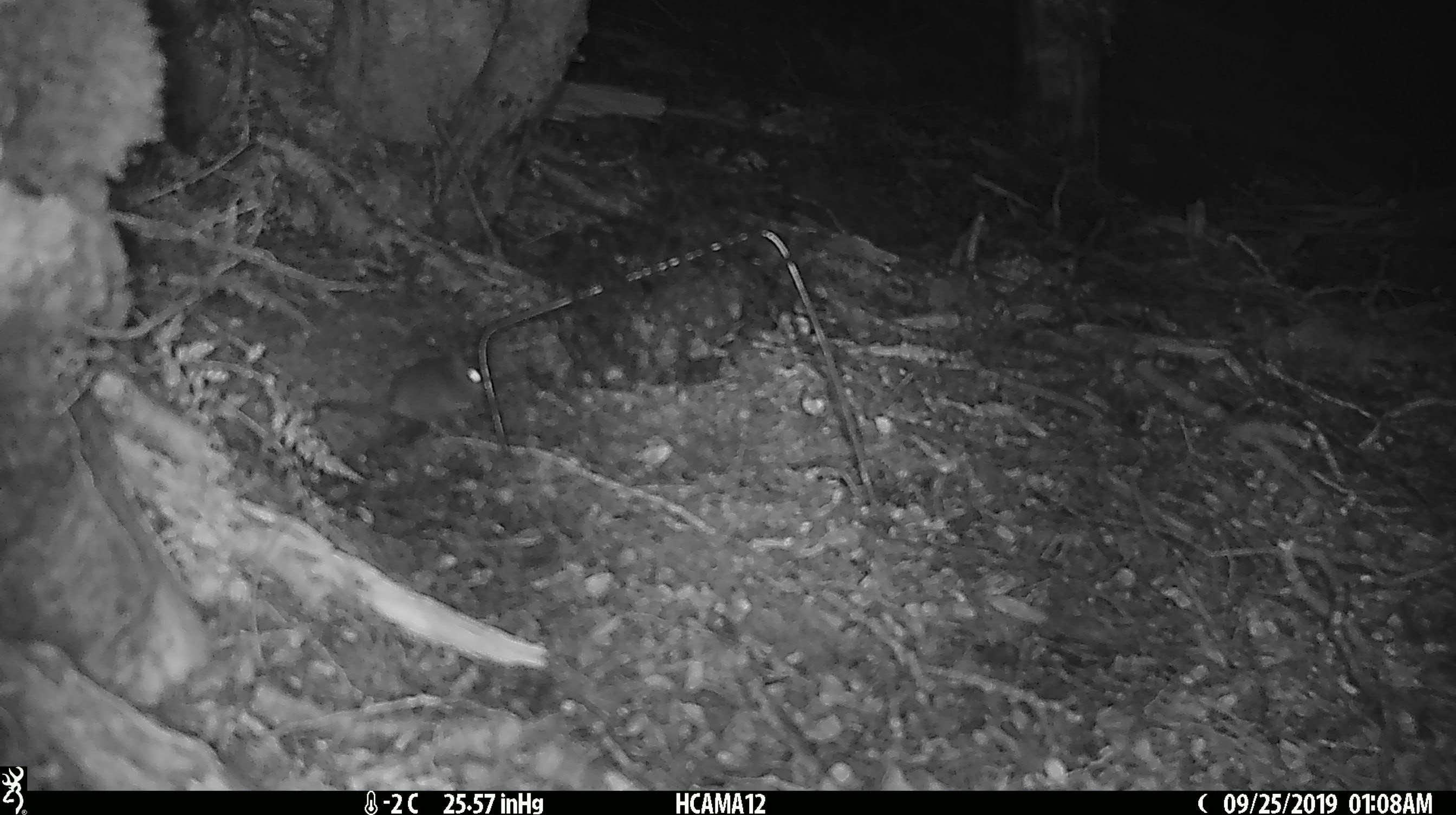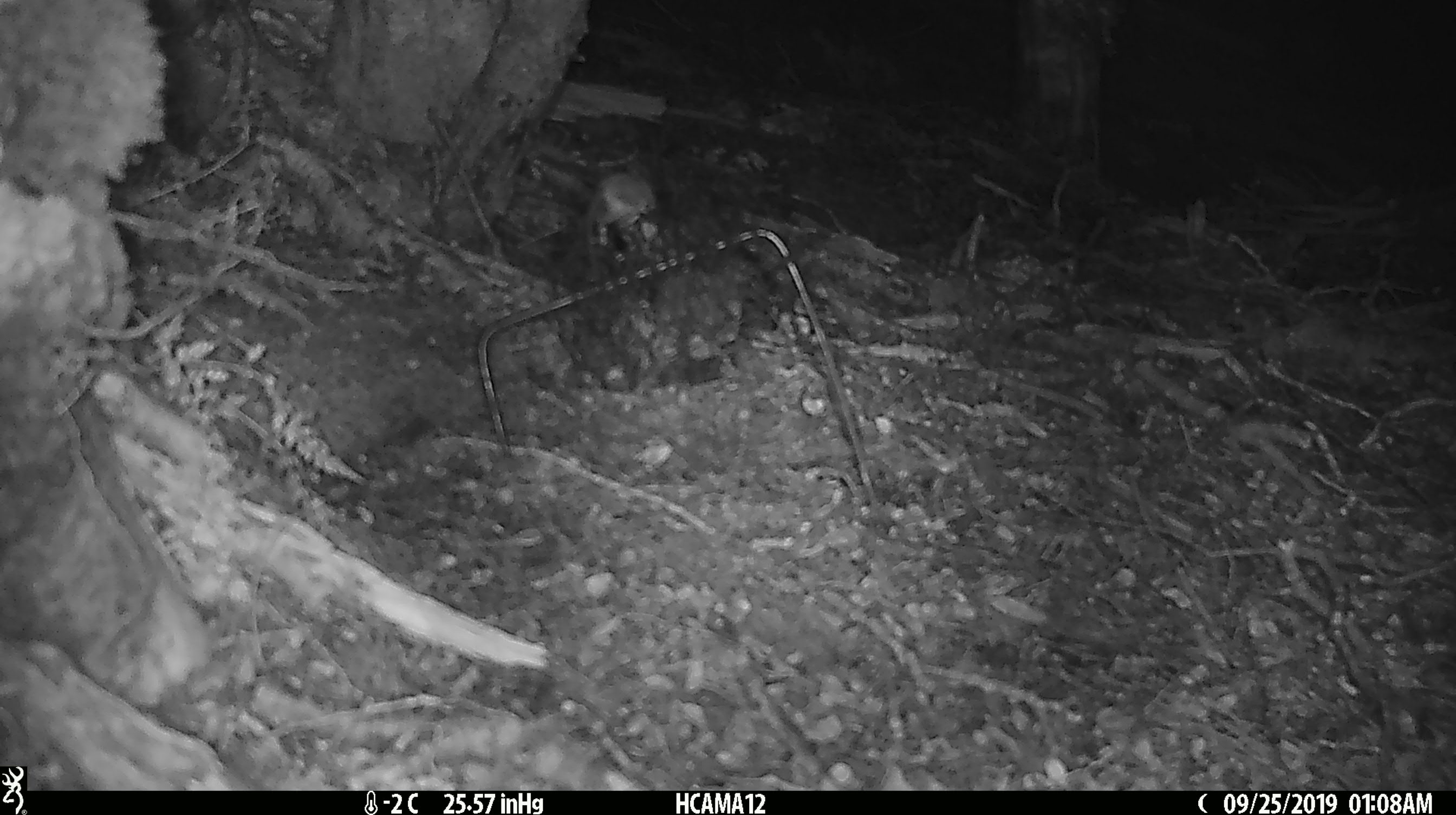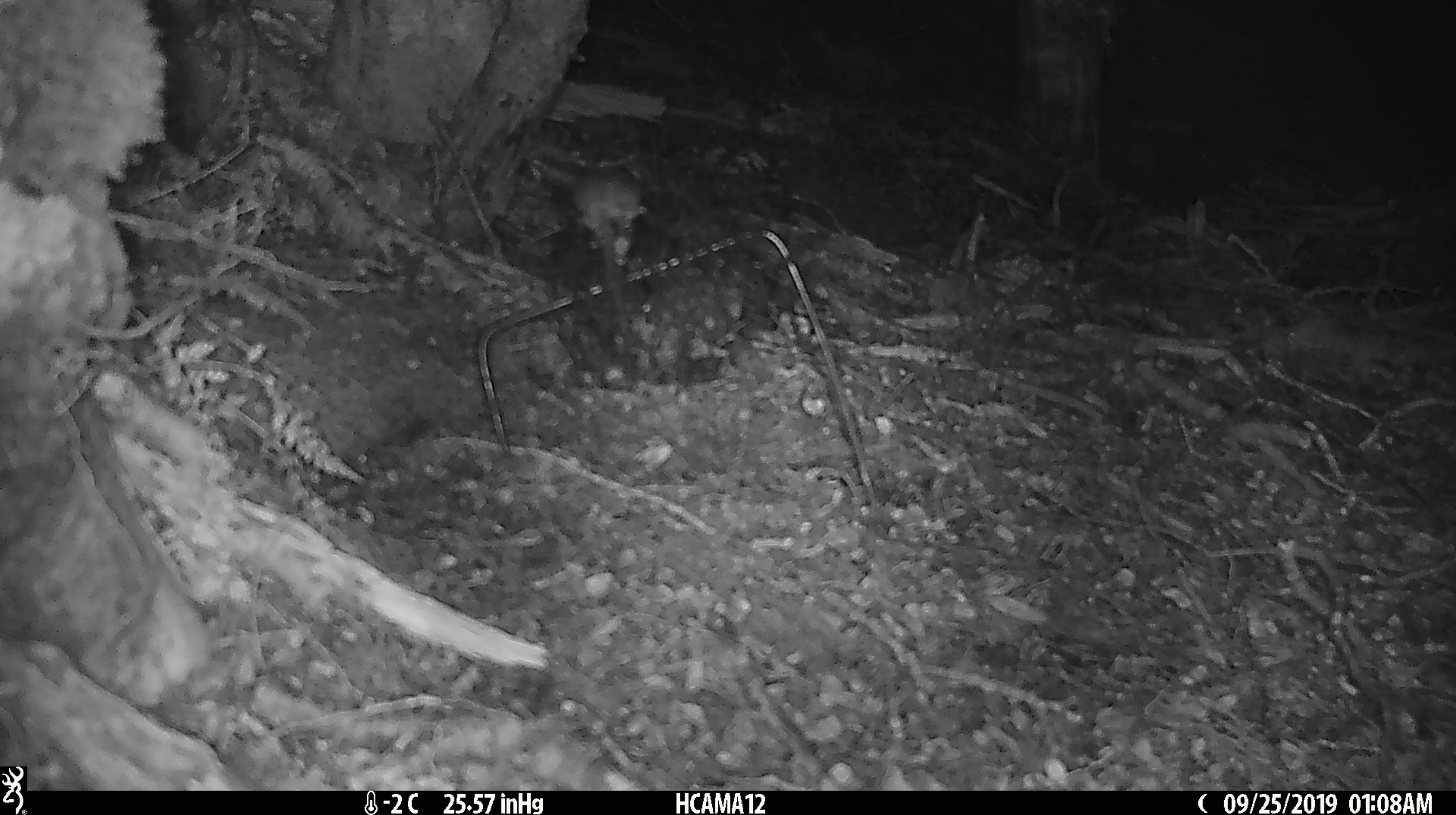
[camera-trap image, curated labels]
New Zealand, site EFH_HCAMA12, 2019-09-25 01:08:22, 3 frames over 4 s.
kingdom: Animalia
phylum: Chordata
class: Mammalia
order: Rodentia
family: Muridae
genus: Mus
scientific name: Mus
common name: mouse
Mouse (Mus).